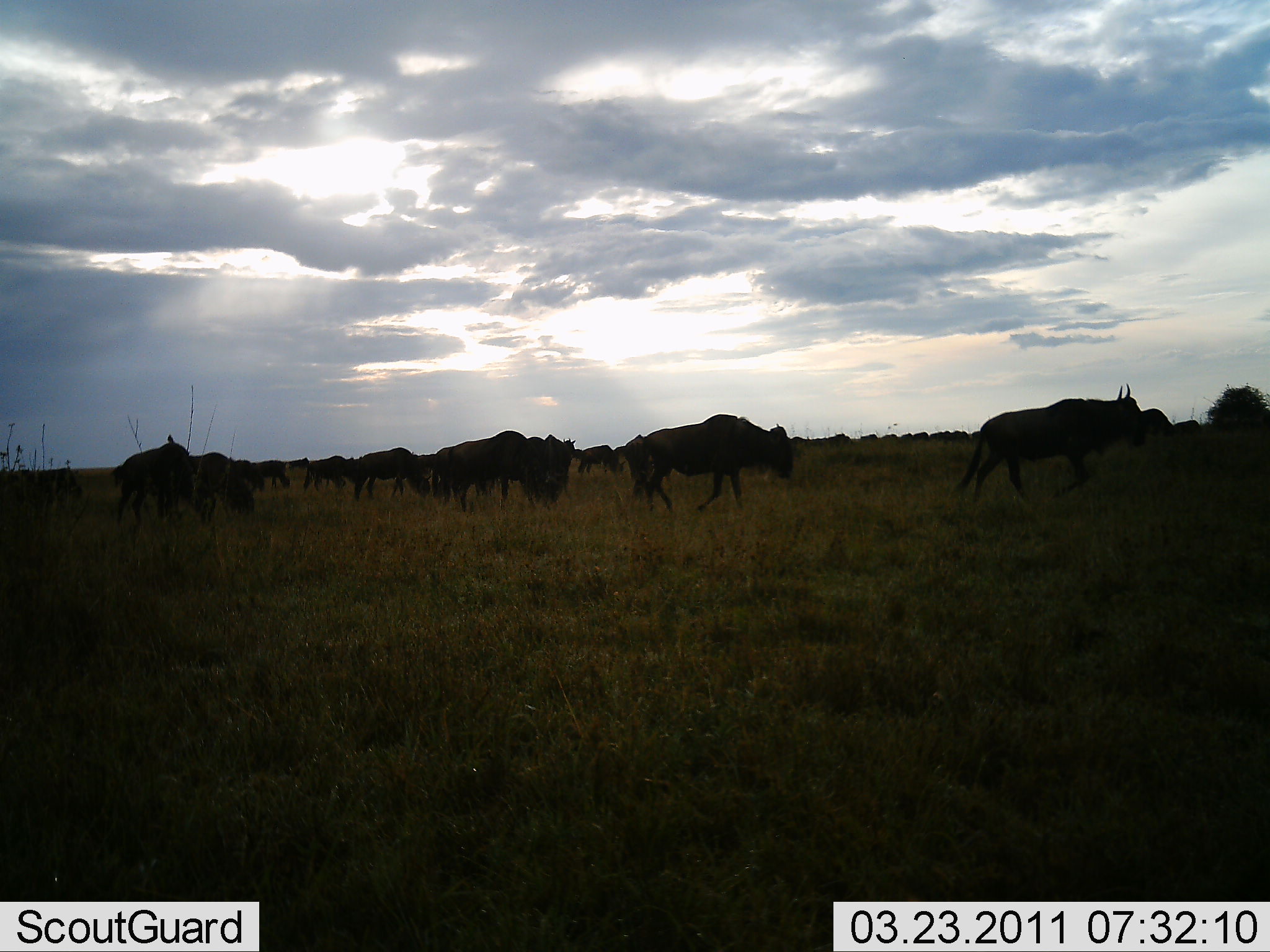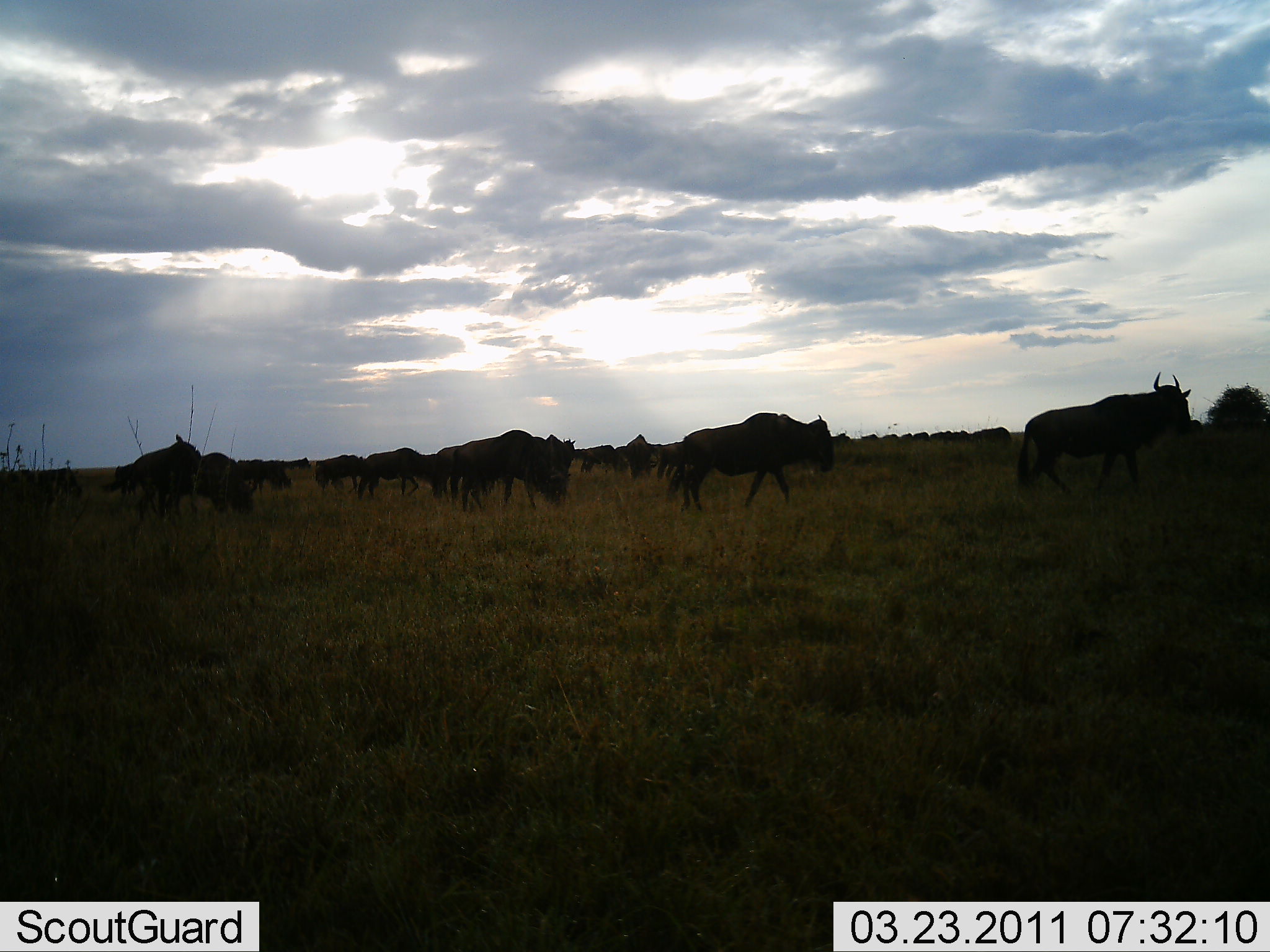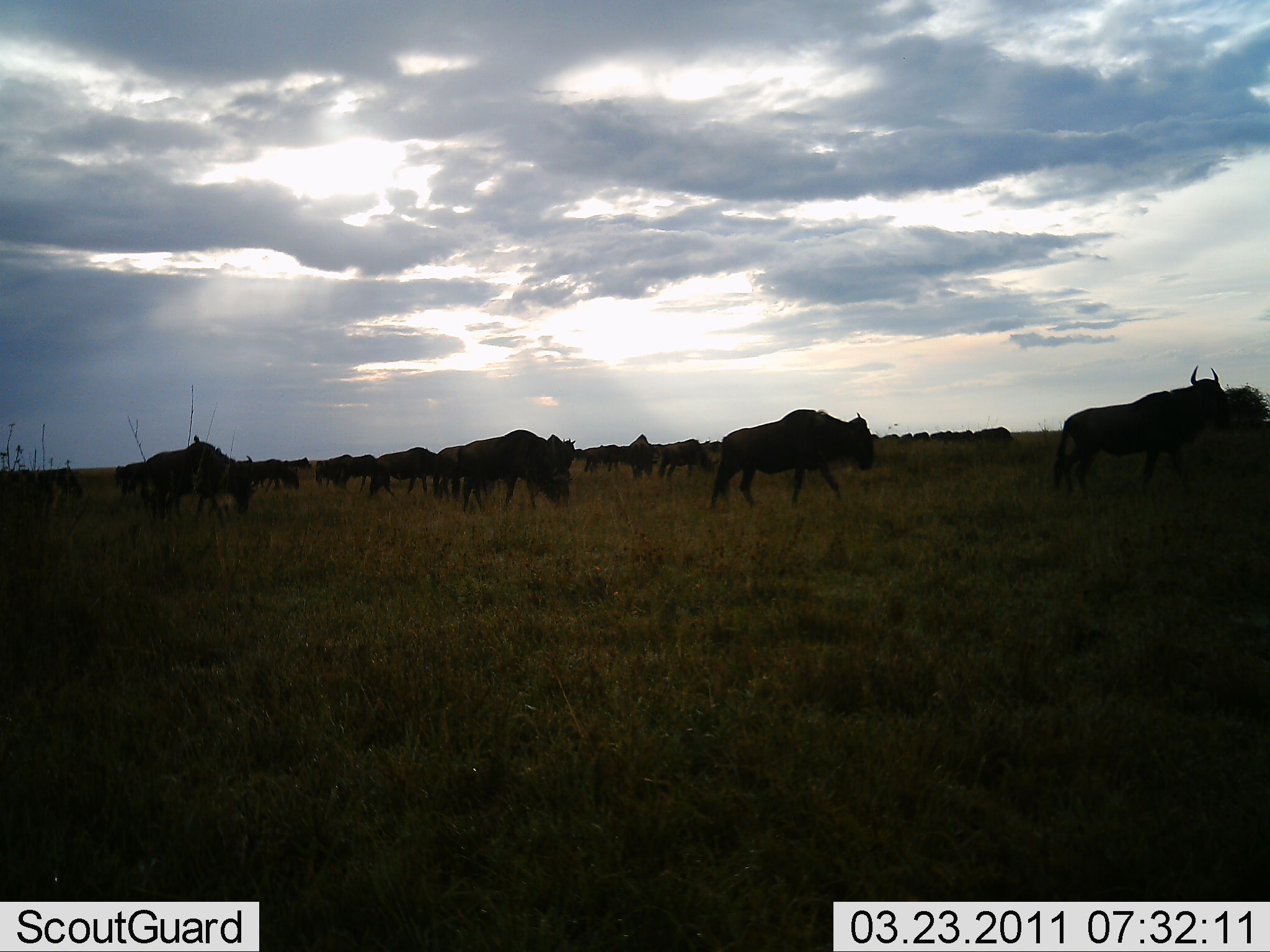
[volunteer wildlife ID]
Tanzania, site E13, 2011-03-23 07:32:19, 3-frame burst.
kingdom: Animalia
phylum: Chordata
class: Mammalia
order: Artiodactyla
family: Bovidae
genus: Connochaetes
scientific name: Connochaetes taurinus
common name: blue wildebeest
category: wildebeest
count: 11-50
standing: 0%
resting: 0%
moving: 100%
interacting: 0%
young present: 0%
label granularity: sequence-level